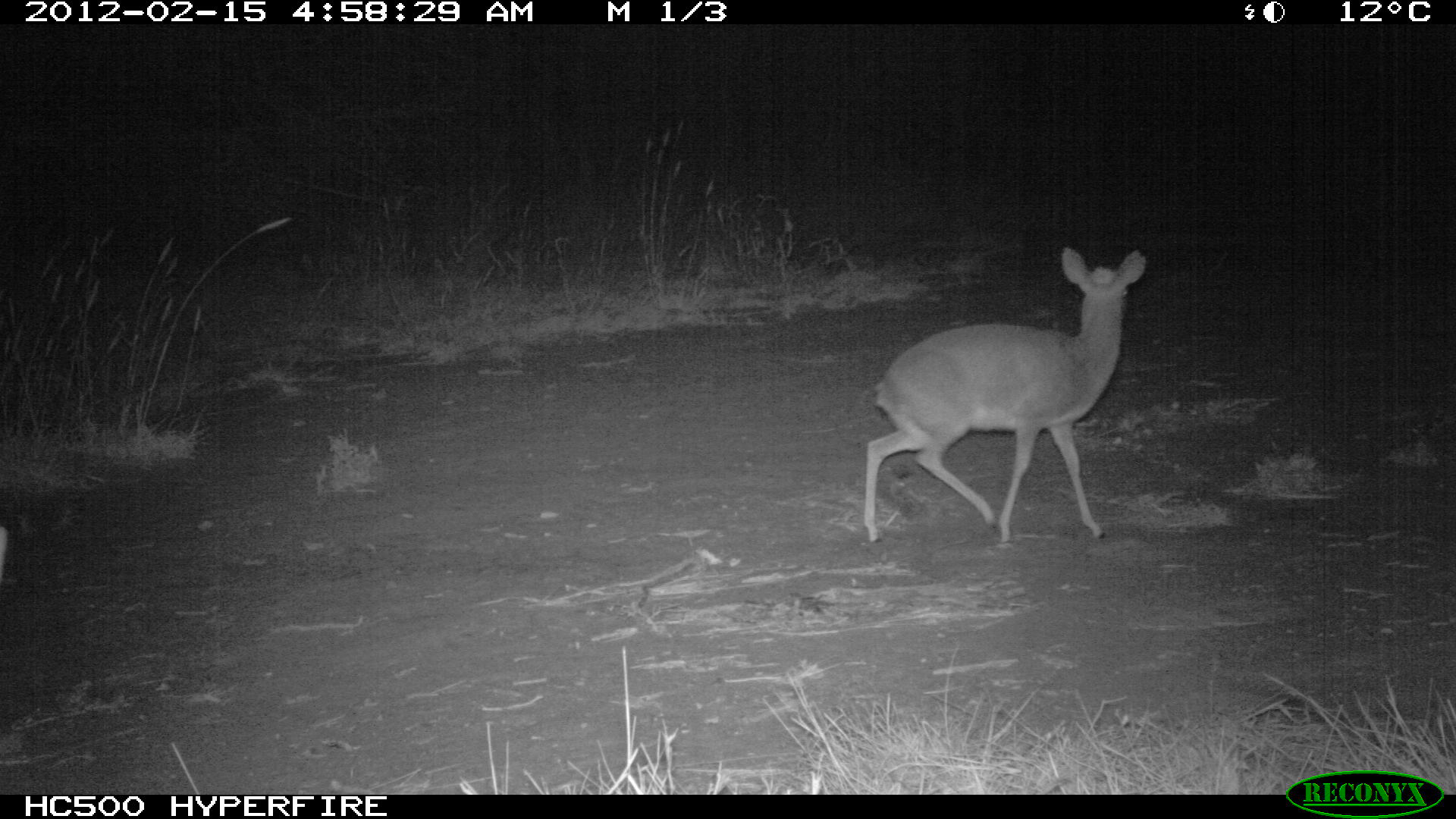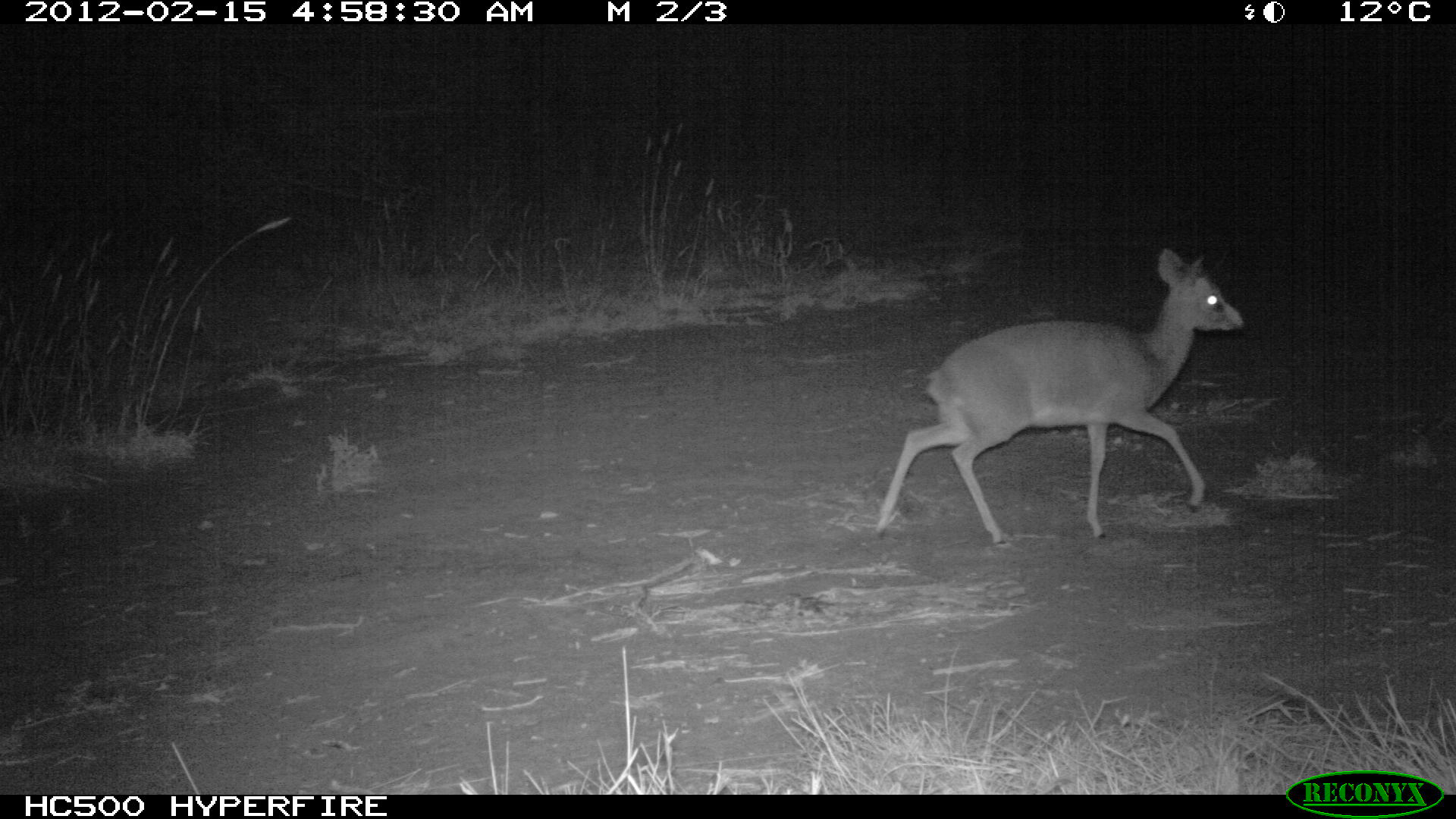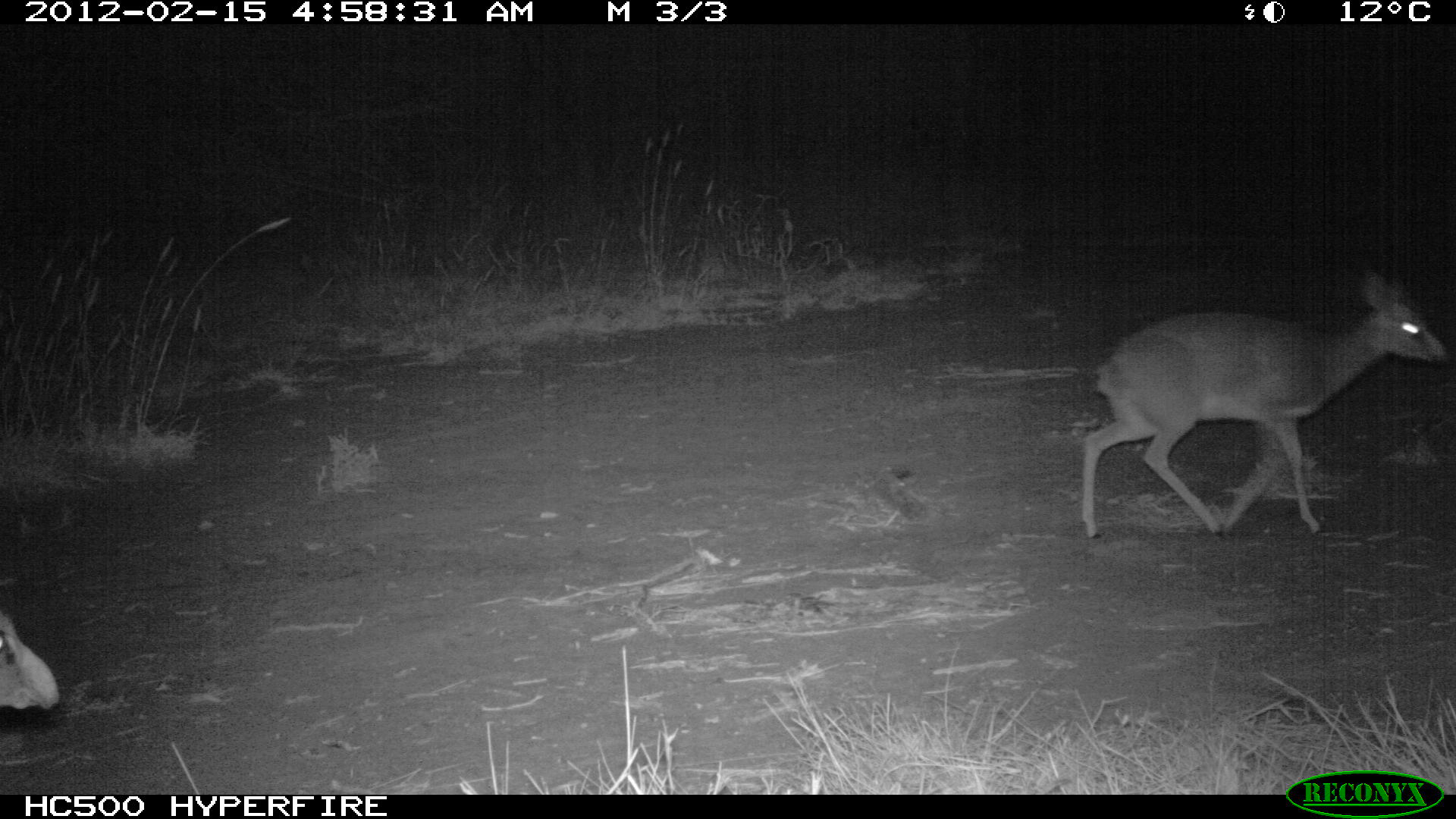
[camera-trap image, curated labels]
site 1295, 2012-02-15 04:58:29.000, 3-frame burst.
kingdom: Animalia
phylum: Chordata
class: Mammalia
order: Artiodactyla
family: Bovidae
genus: Madoqua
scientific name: Madoqua guentheri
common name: günther's dik-dik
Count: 1.